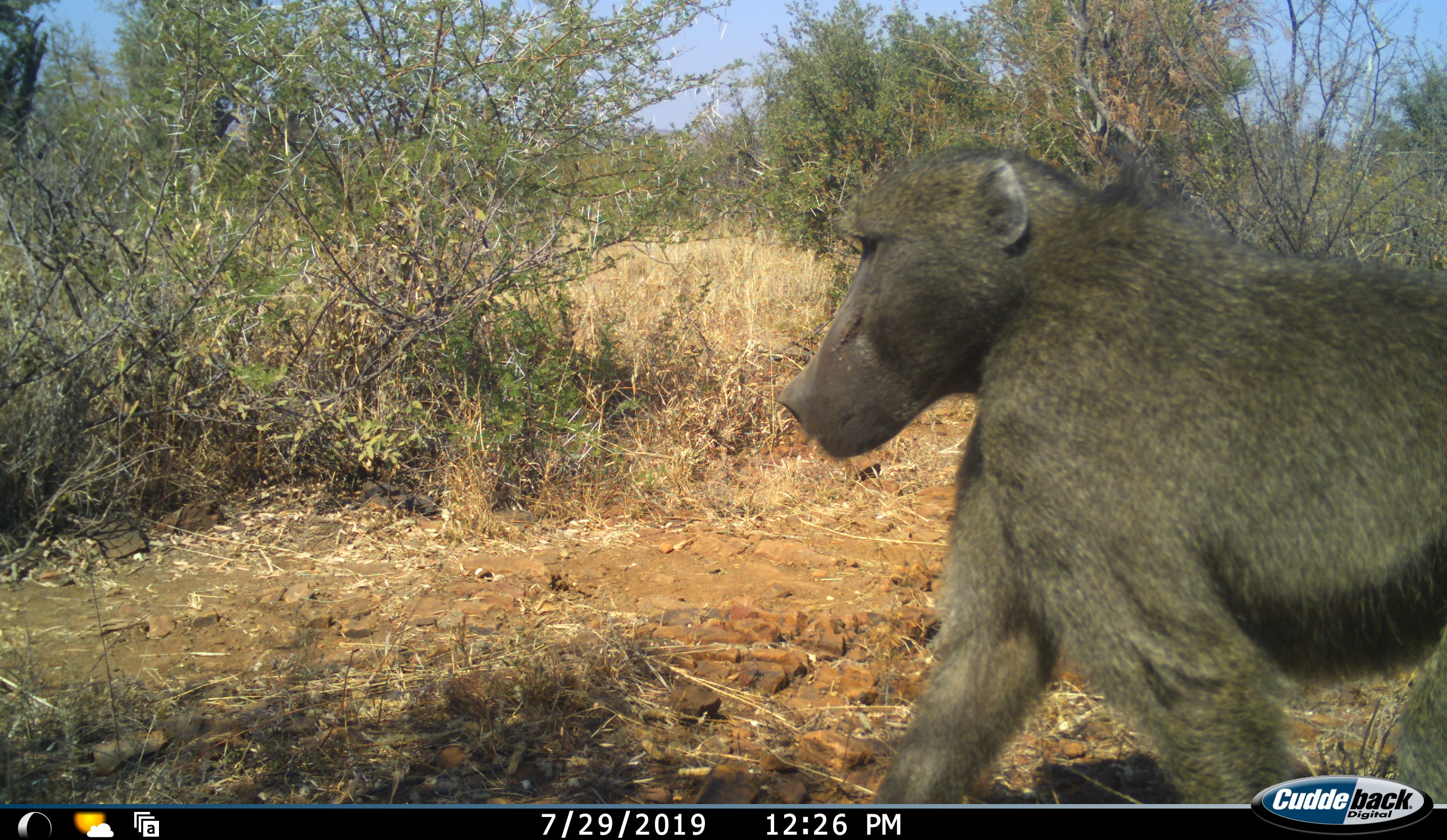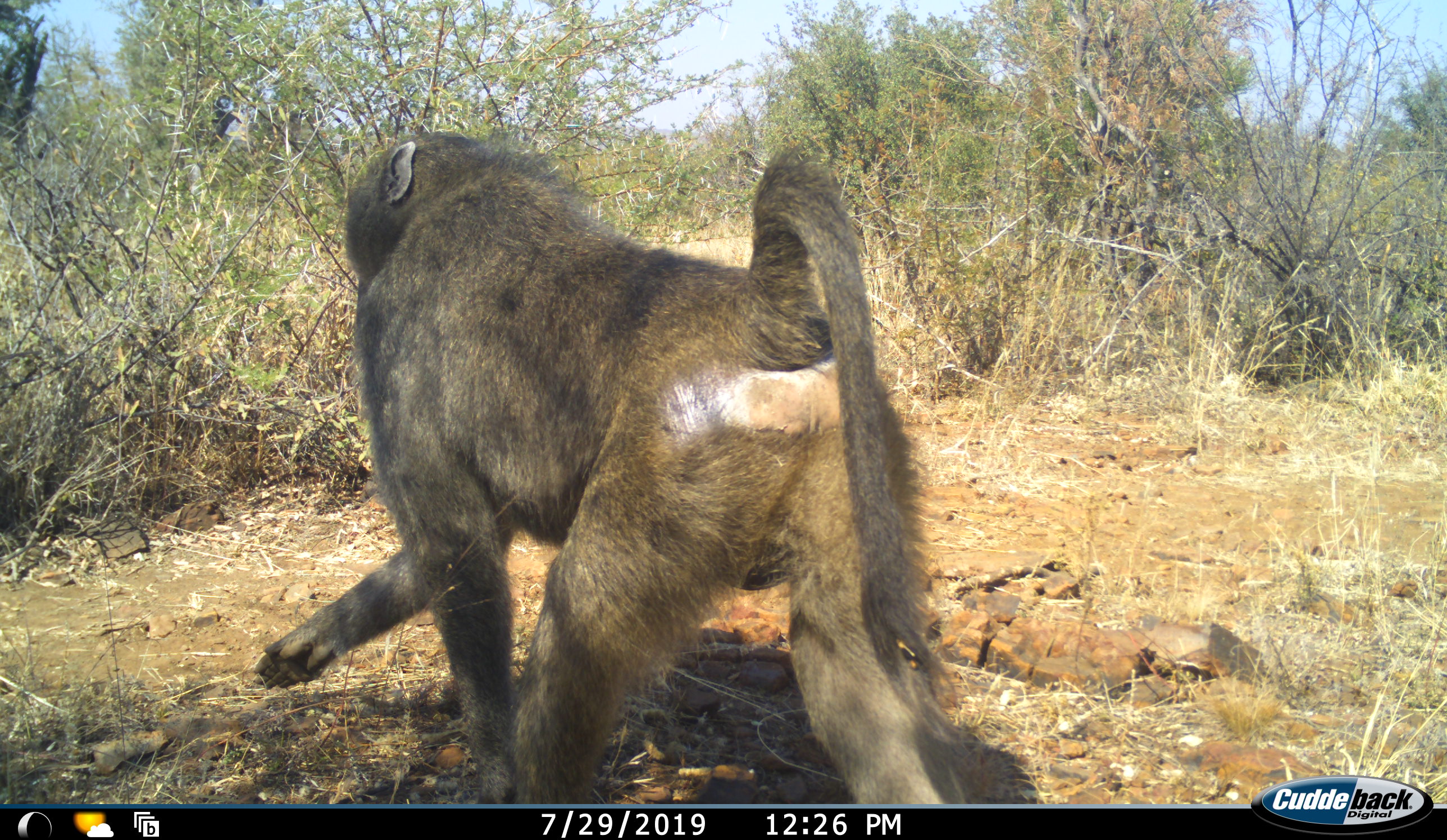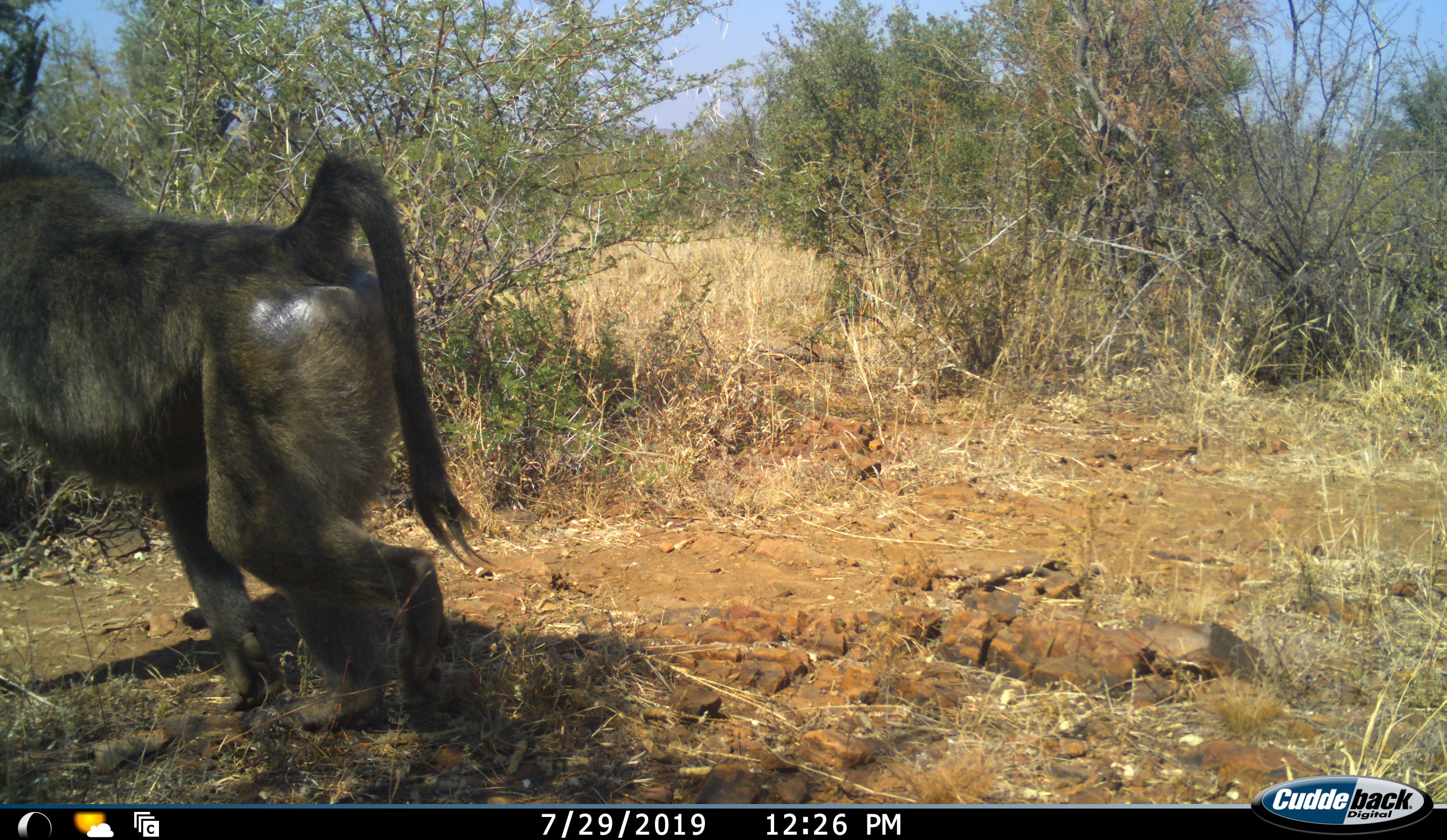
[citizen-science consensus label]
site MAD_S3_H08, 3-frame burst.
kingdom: Animalia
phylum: Chordata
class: Mammalia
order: Primates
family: Cercopithecidae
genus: Papio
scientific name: Papio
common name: baboon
Baboon (Papio), count 1. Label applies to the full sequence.